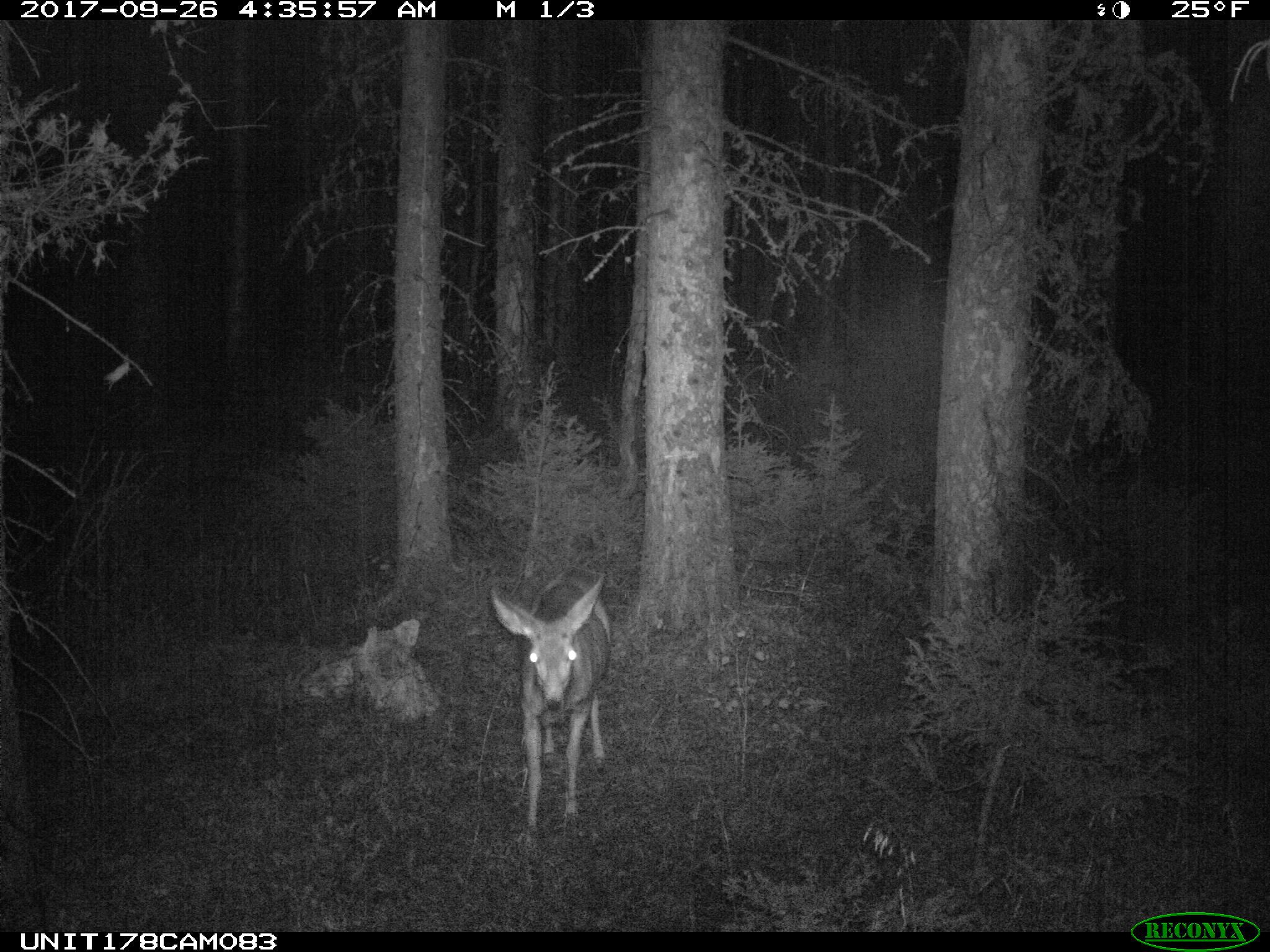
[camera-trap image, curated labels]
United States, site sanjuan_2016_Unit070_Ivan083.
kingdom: Animalia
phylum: Chordata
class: Mammalia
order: Artiodactyla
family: Cervidae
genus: Odocoileus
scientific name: Odocoileus hemionus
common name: mule deer